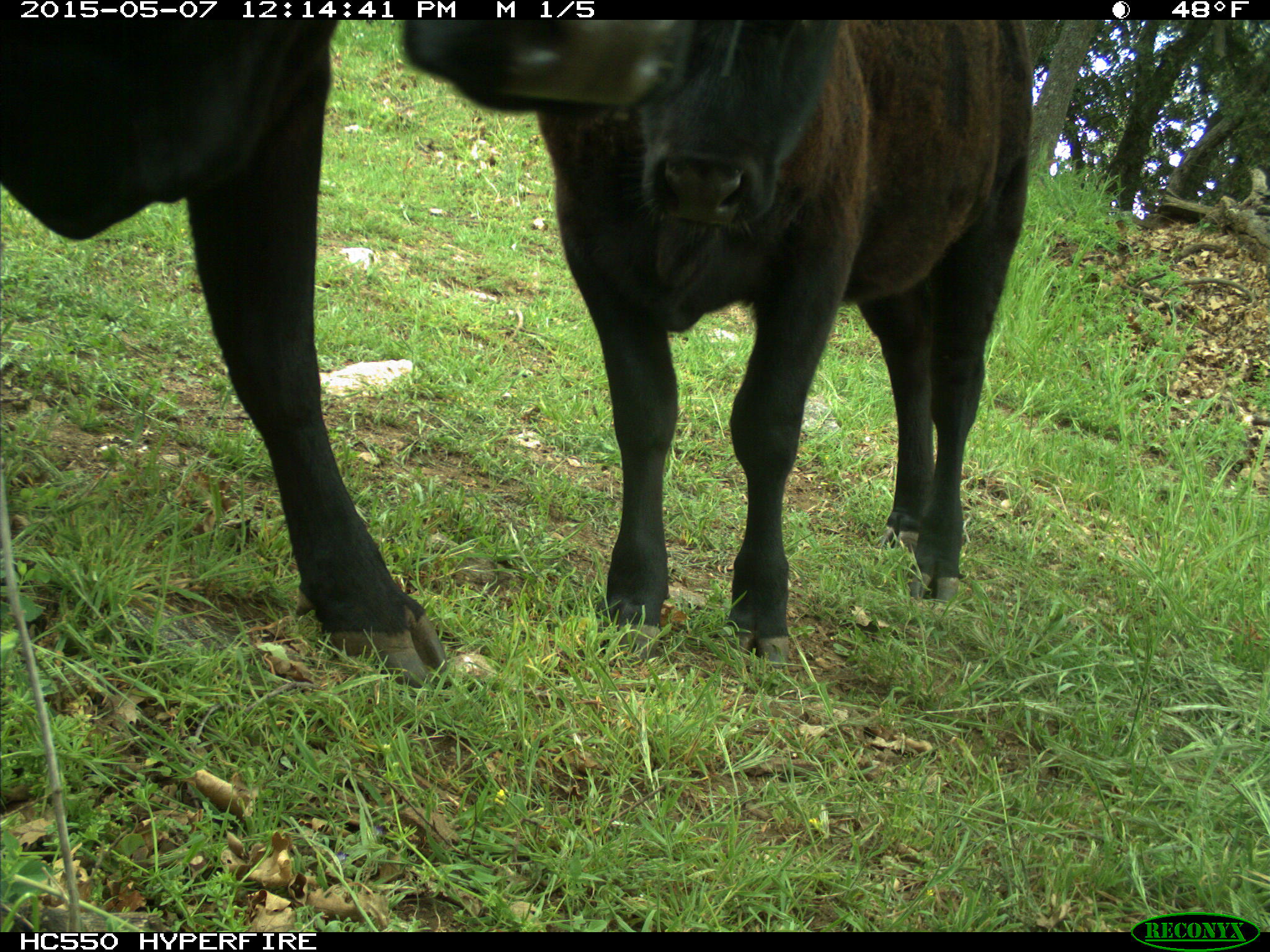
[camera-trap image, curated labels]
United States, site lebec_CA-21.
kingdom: Animalia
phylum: Chordata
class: Mammalia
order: Artiodactyla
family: Bovidae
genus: Bos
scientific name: Bos taurus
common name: domestic cow